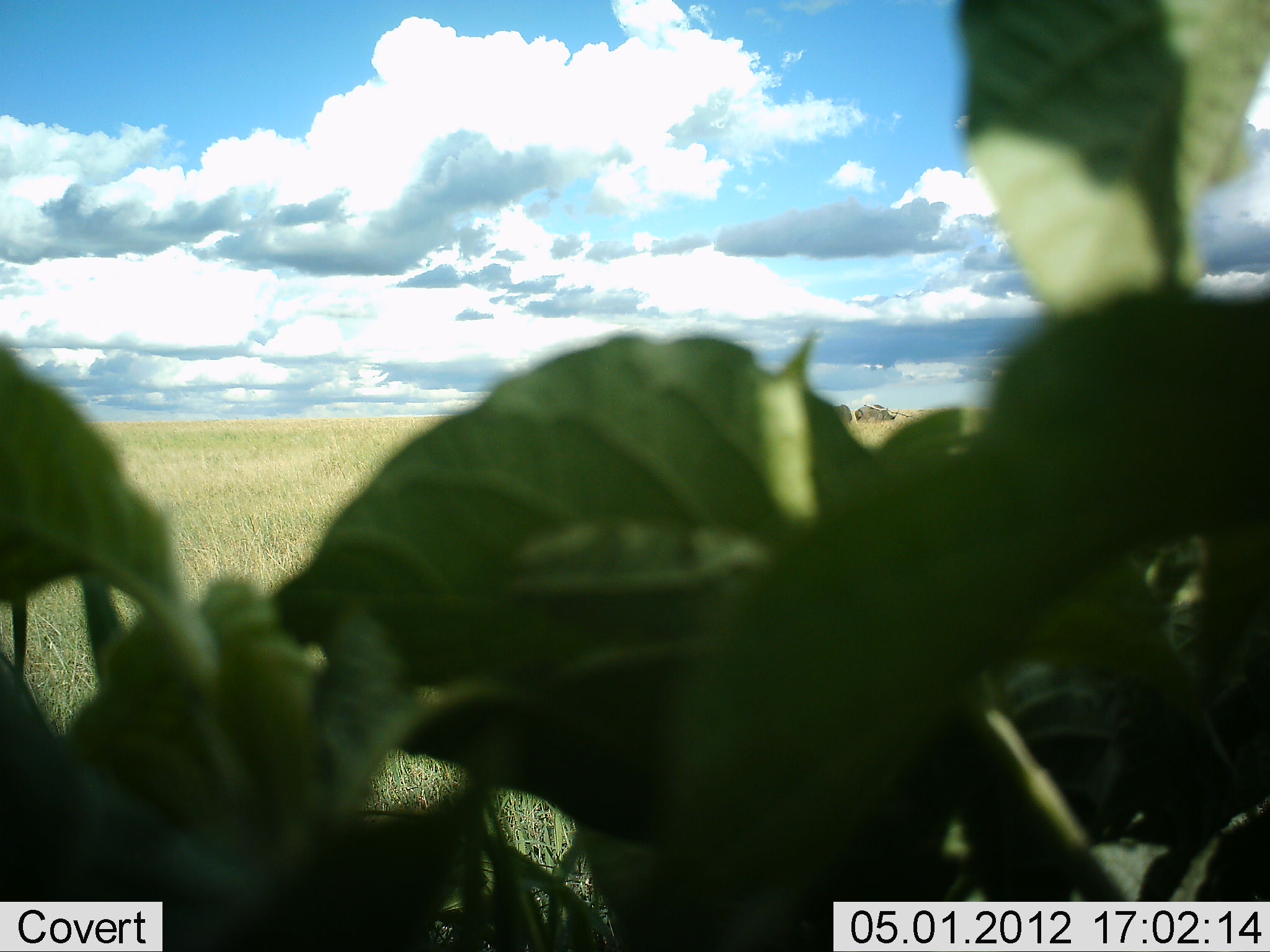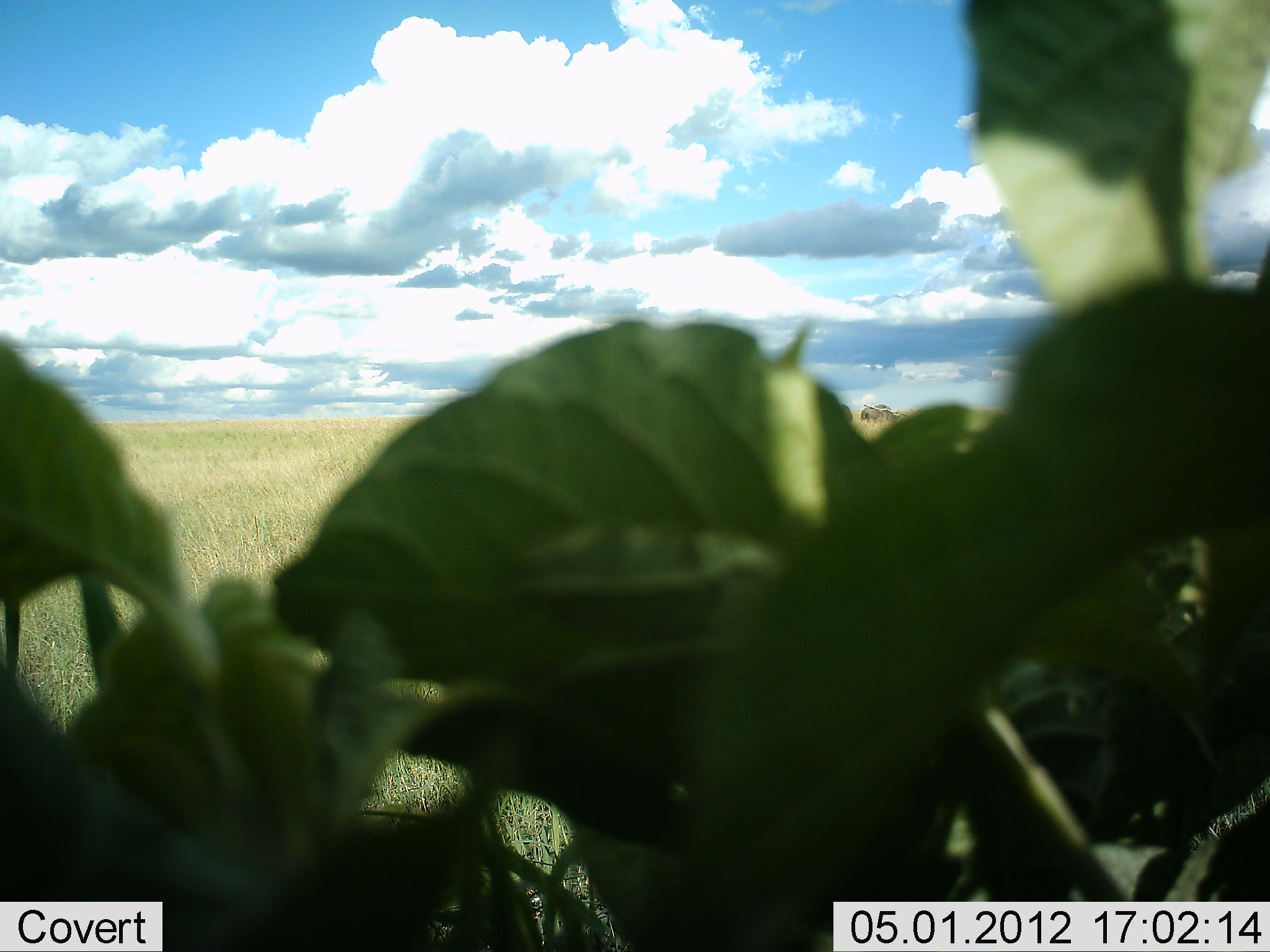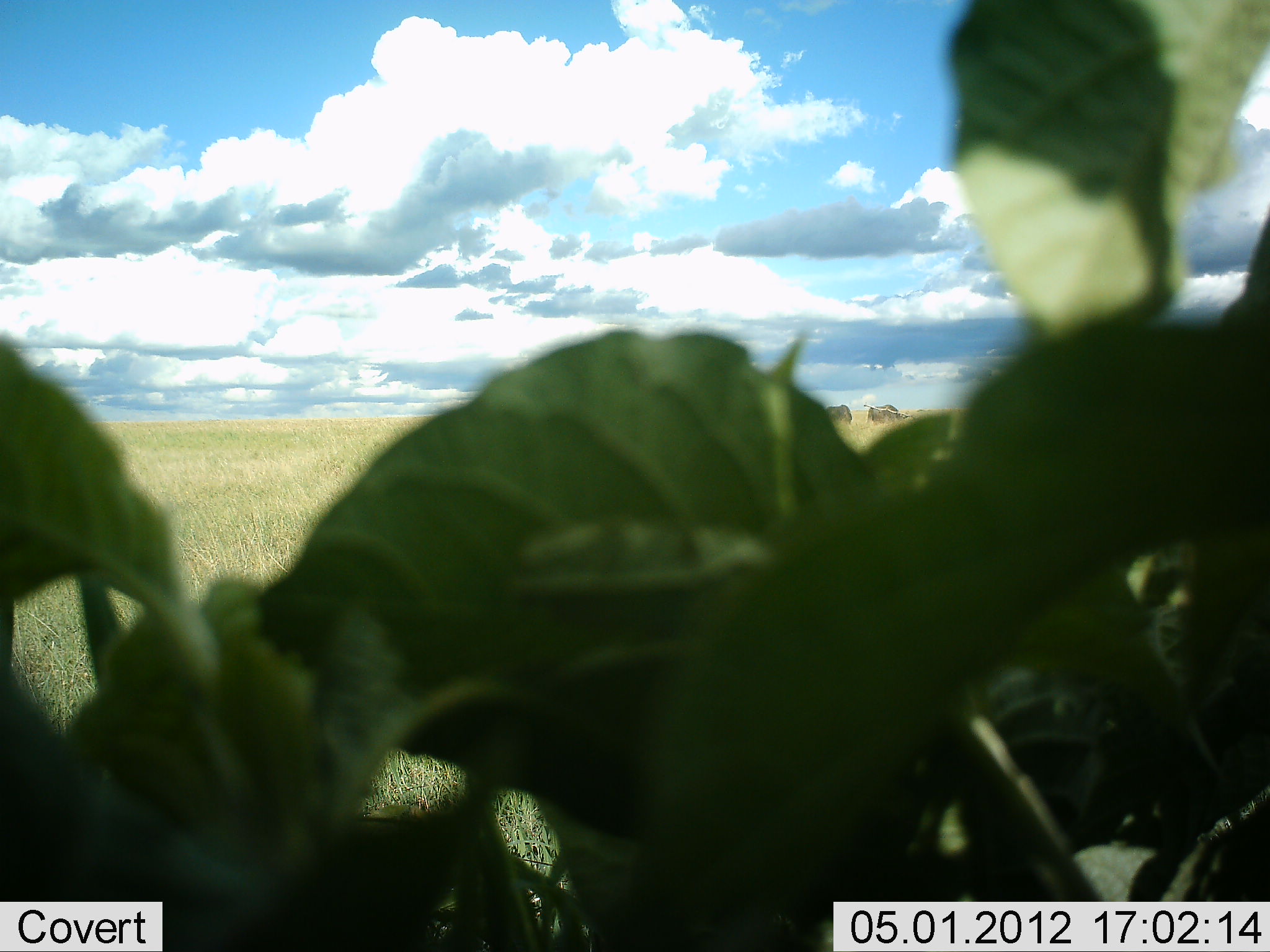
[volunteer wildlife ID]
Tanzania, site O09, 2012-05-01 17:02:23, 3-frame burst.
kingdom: Animalia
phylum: Chordata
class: Mammalia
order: Artiodactyla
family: Bovidae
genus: Connochaetes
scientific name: Connochaetes taurinus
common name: blue wildebeest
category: wildebeest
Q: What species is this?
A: Wildebeest (blue wildebeest) (Connochaetes taurinus).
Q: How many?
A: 2.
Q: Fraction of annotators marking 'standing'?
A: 8%.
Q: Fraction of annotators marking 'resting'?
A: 0%.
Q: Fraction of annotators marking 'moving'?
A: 25%.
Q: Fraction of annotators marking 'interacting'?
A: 0%.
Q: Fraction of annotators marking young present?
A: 0%.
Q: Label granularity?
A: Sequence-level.